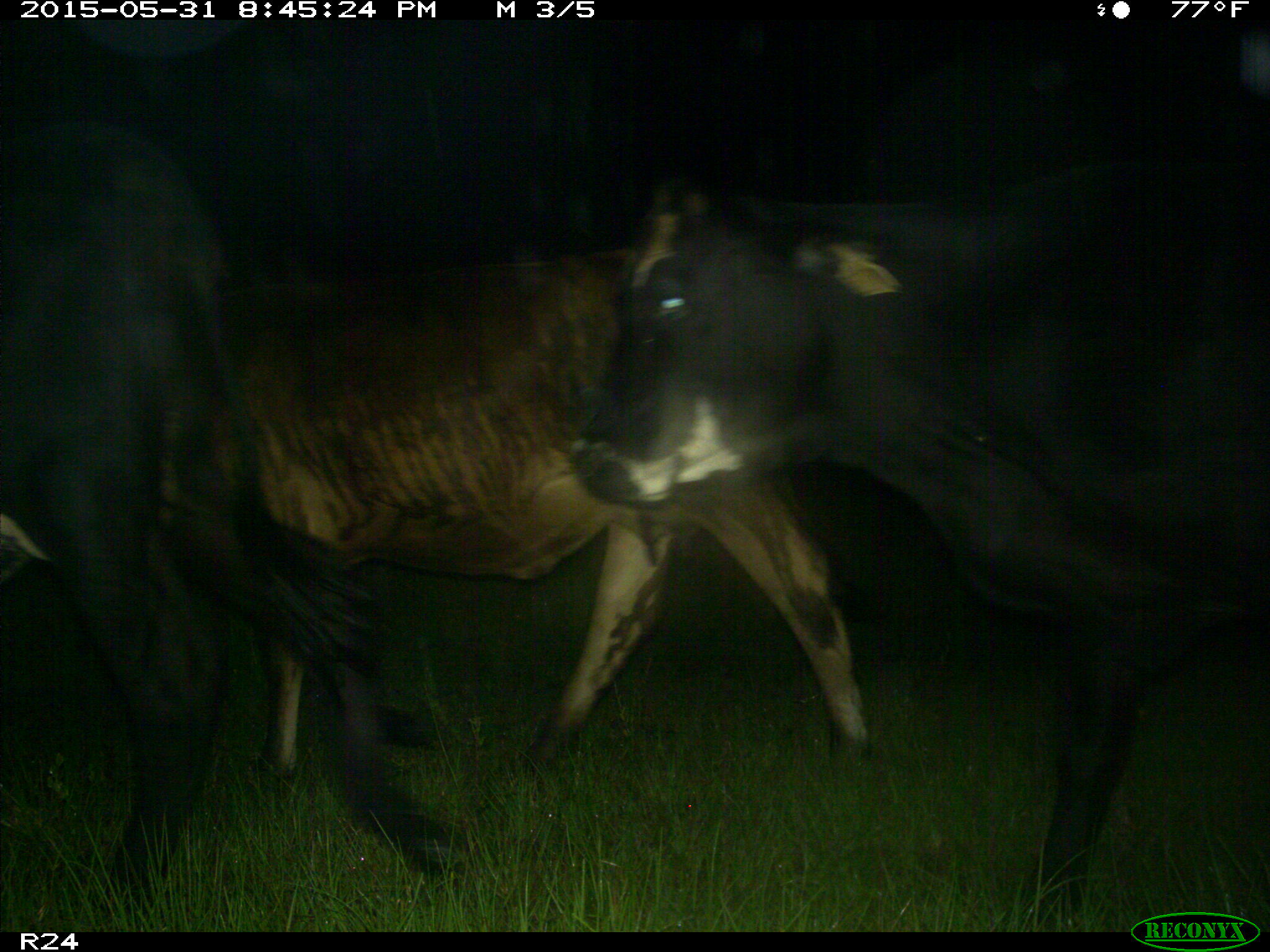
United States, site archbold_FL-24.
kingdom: Animalia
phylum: Chordata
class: Mammalia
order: Artiodactyla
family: Bovidae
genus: Bos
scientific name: Bos taurus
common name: domestic cow